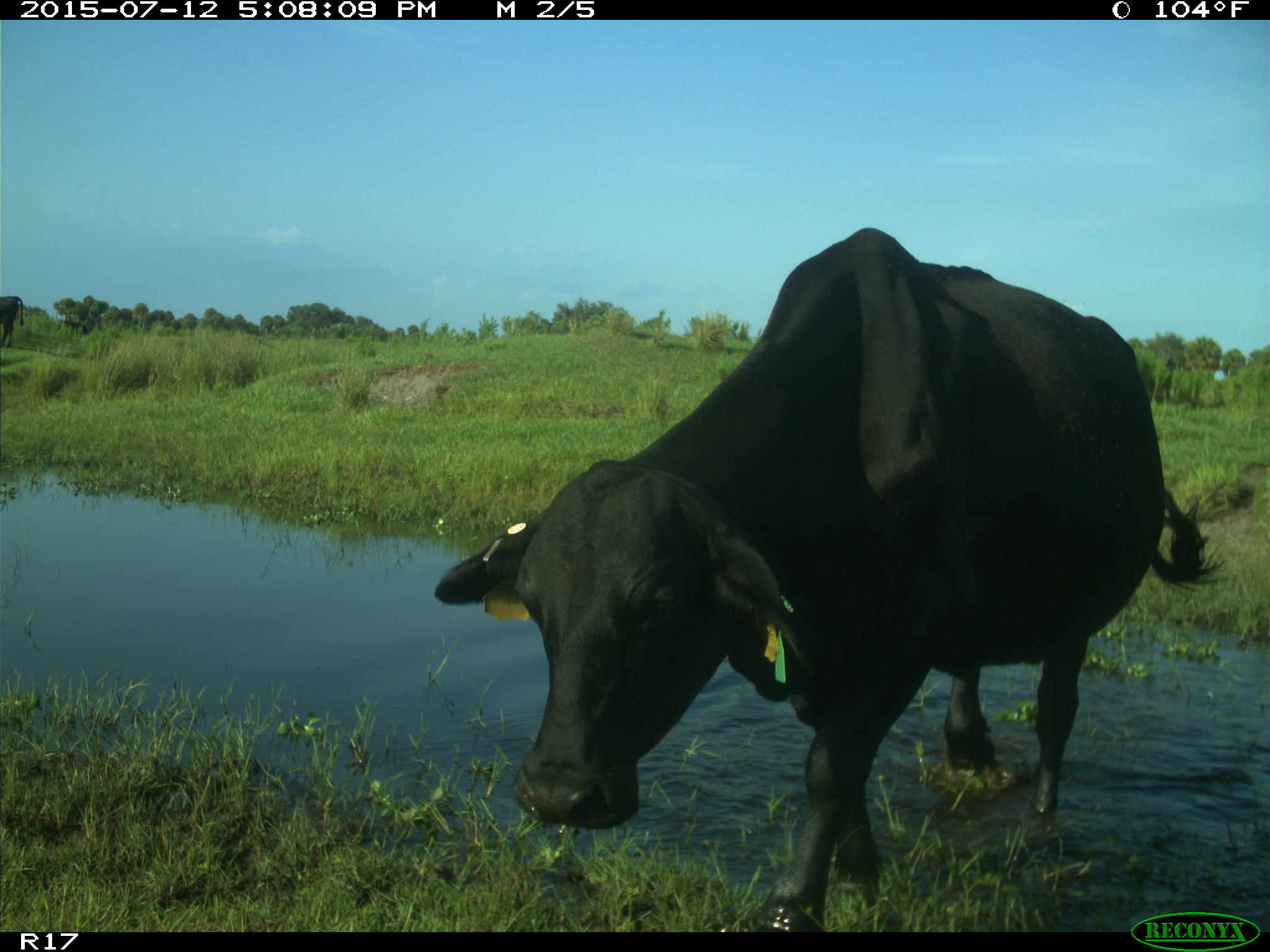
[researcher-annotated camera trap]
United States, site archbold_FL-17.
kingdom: Animalia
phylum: Chordata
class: Mammalia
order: Artiodactyla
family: Bovidae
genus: Bos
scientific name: Bos taurus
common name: domestic cow